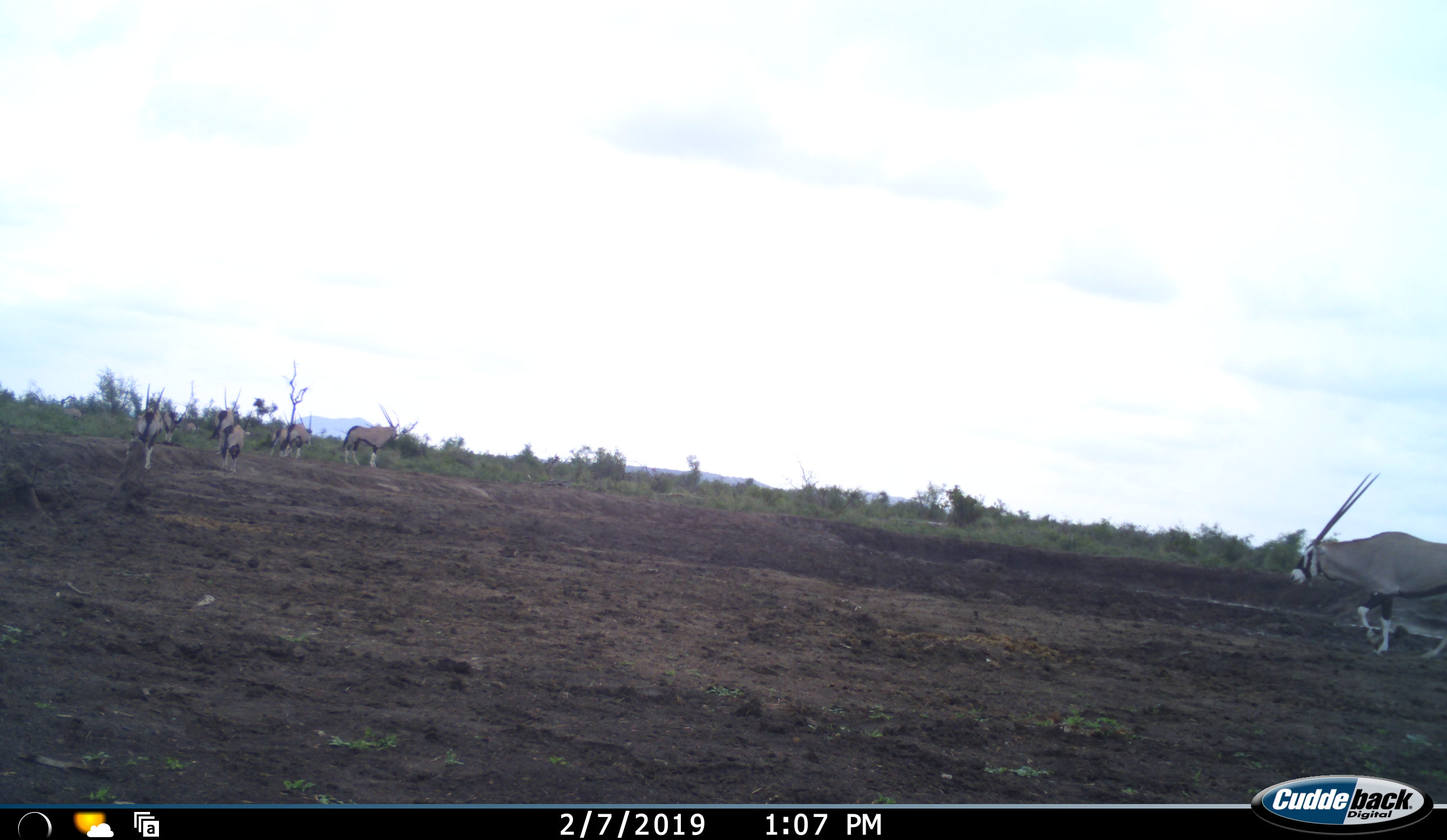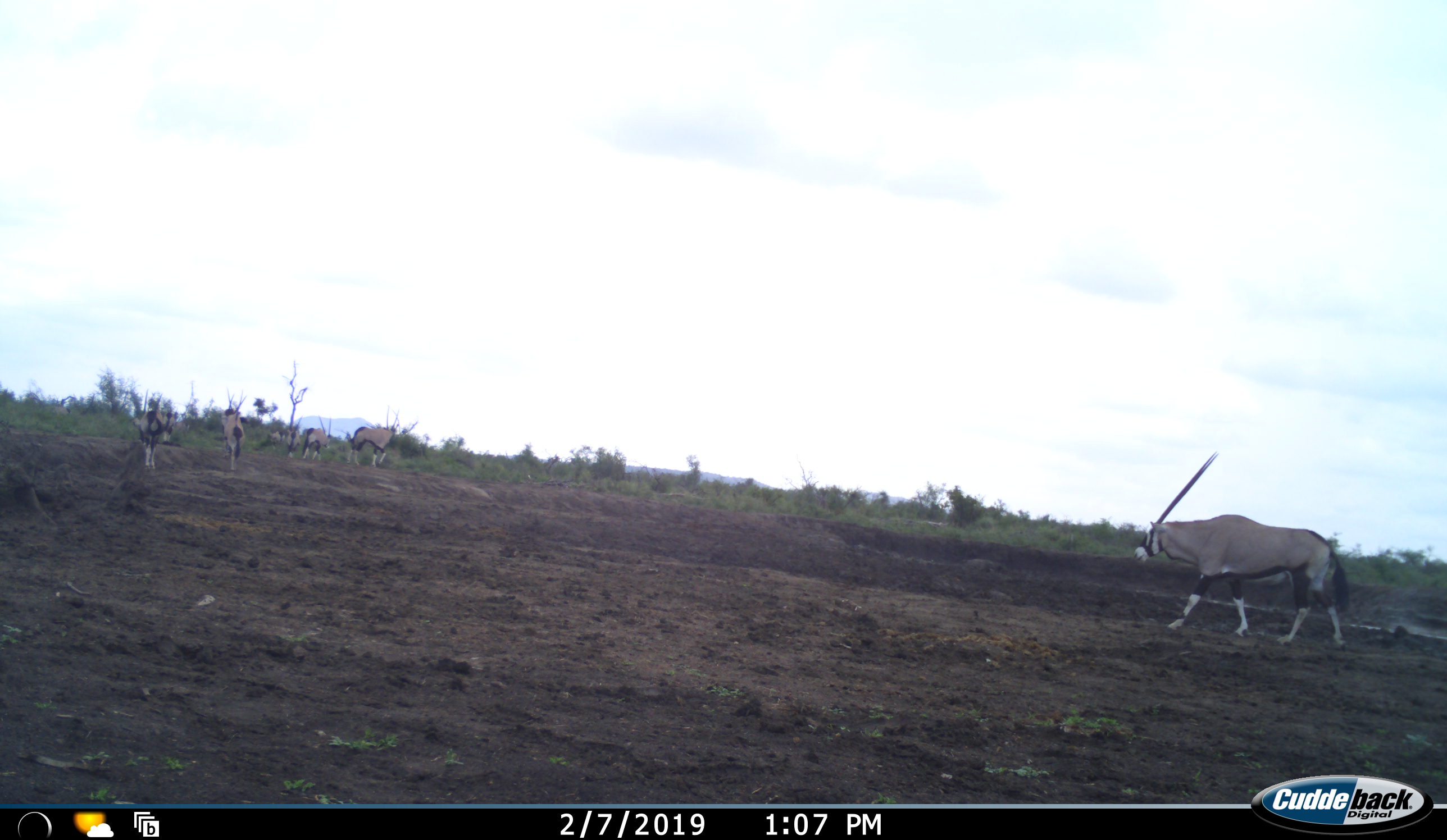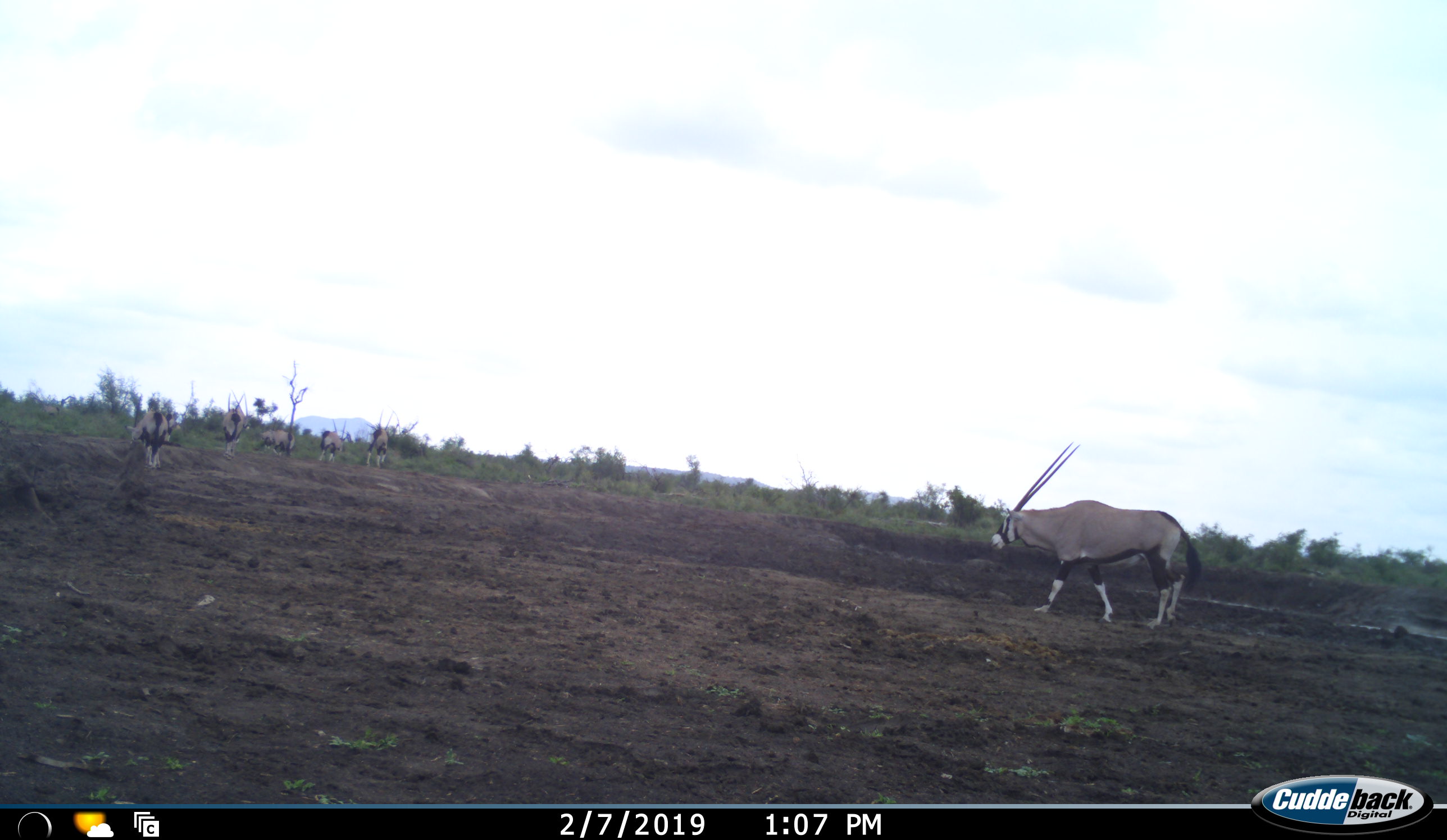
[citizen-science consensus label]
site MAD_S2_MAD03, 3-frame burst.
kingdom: Animalia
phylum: Chordata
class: Mammalia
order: Artiodactyla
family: Bovidae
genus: Oryx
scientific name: Oryx gazella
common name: gemsbok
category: oryx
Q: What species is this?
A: Oryx (gemsbok) (Oryx gazella).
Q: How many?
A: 7.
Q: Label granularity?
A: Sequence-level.